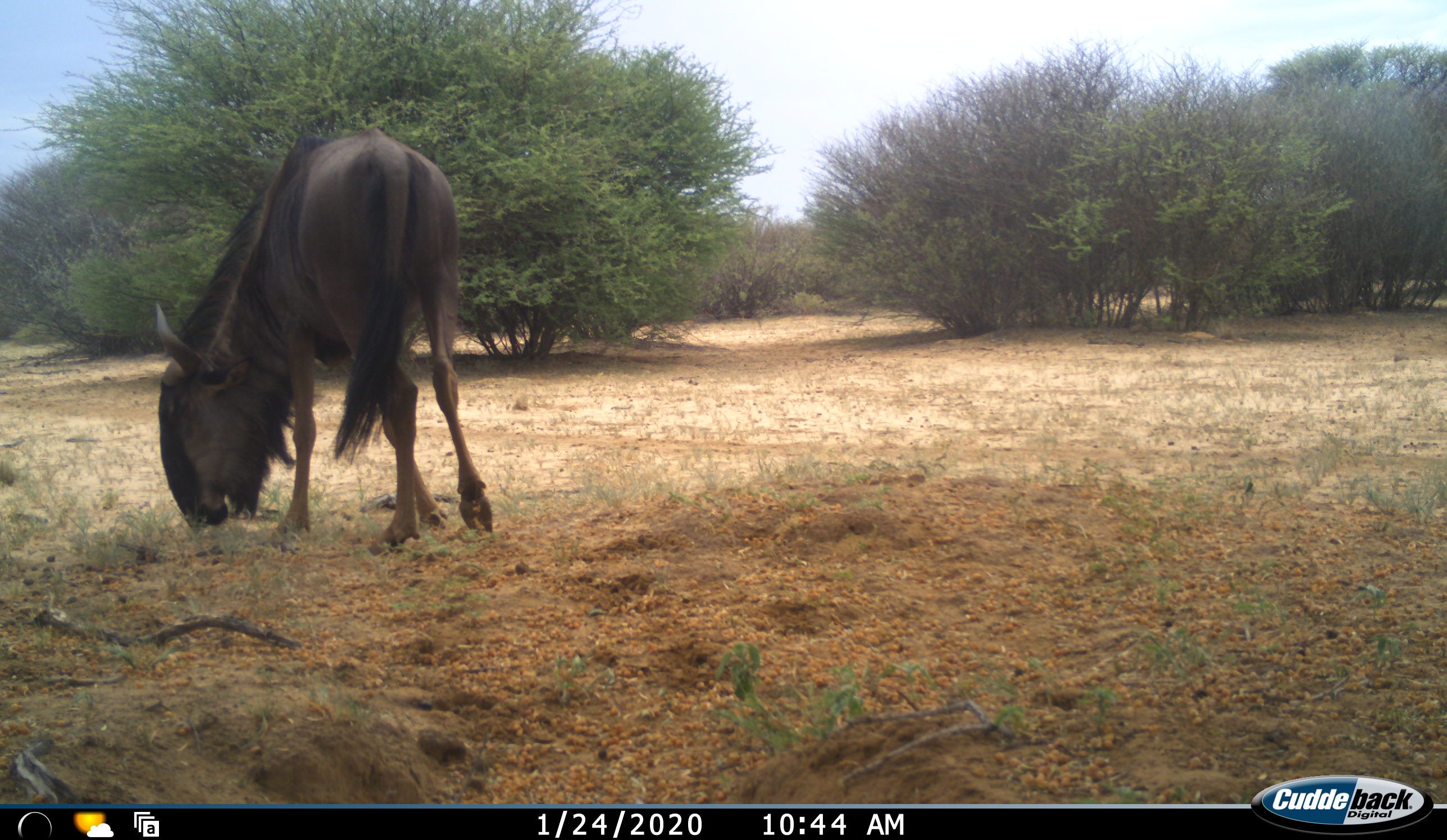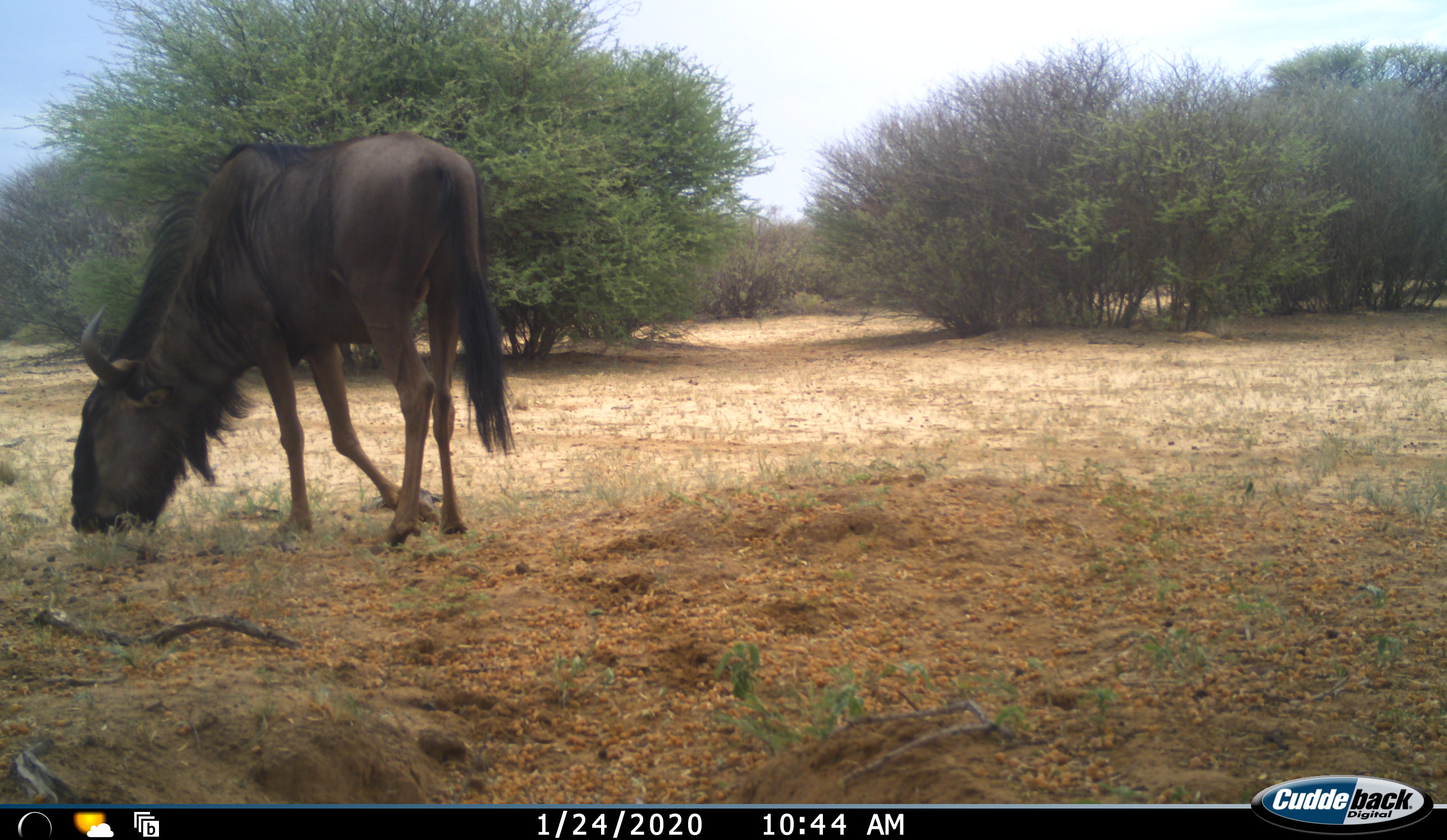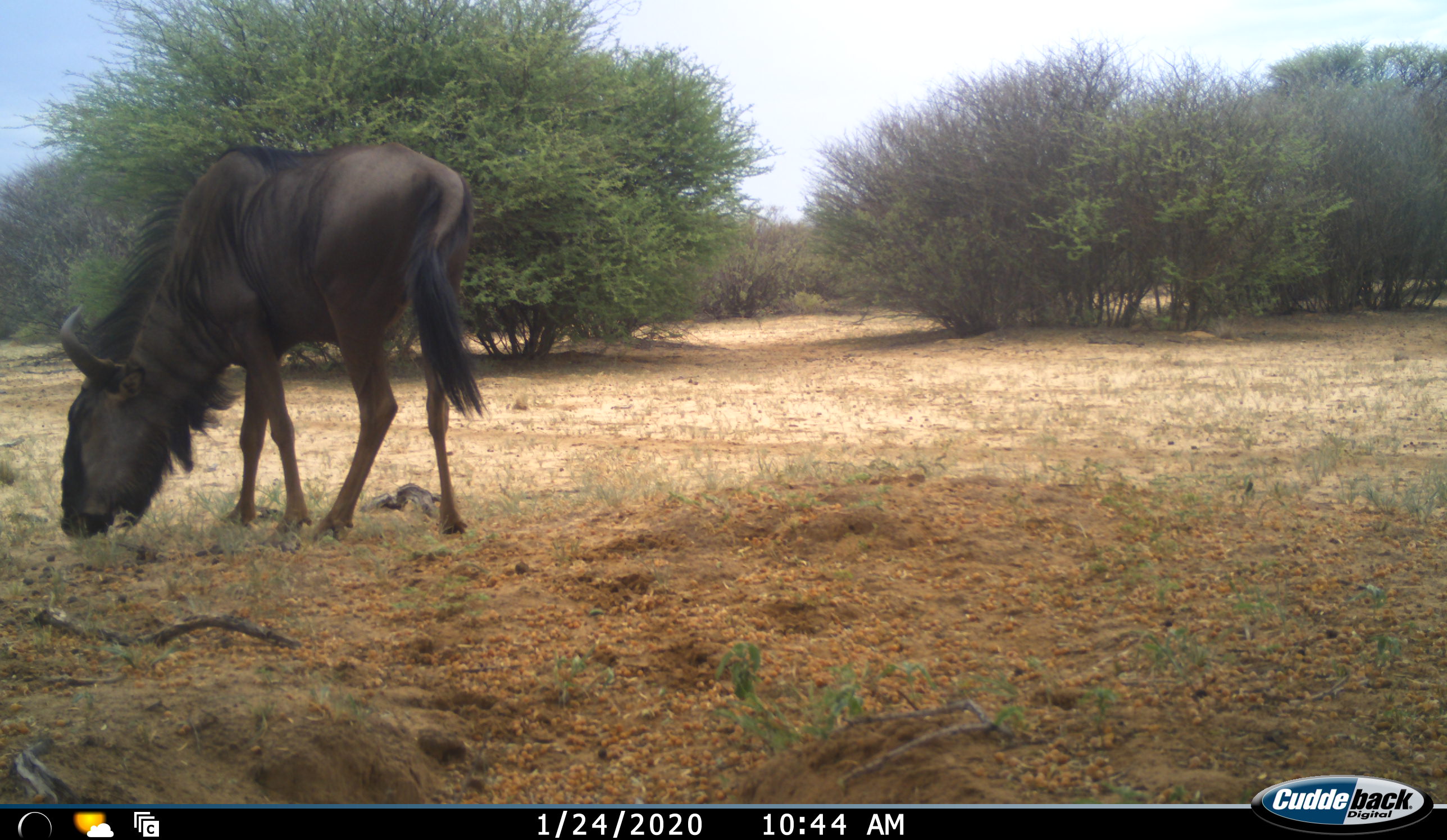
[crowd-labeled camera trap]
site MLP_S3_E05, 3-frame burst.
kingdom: Animalia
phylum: Chordata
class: Mammalia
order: Artiodactyla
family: Bovidae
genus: Connochaetes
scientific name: Connochaetes taurinus taurinus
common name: blue wildebeest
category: wildebeestblue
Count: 1.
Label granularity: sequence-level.